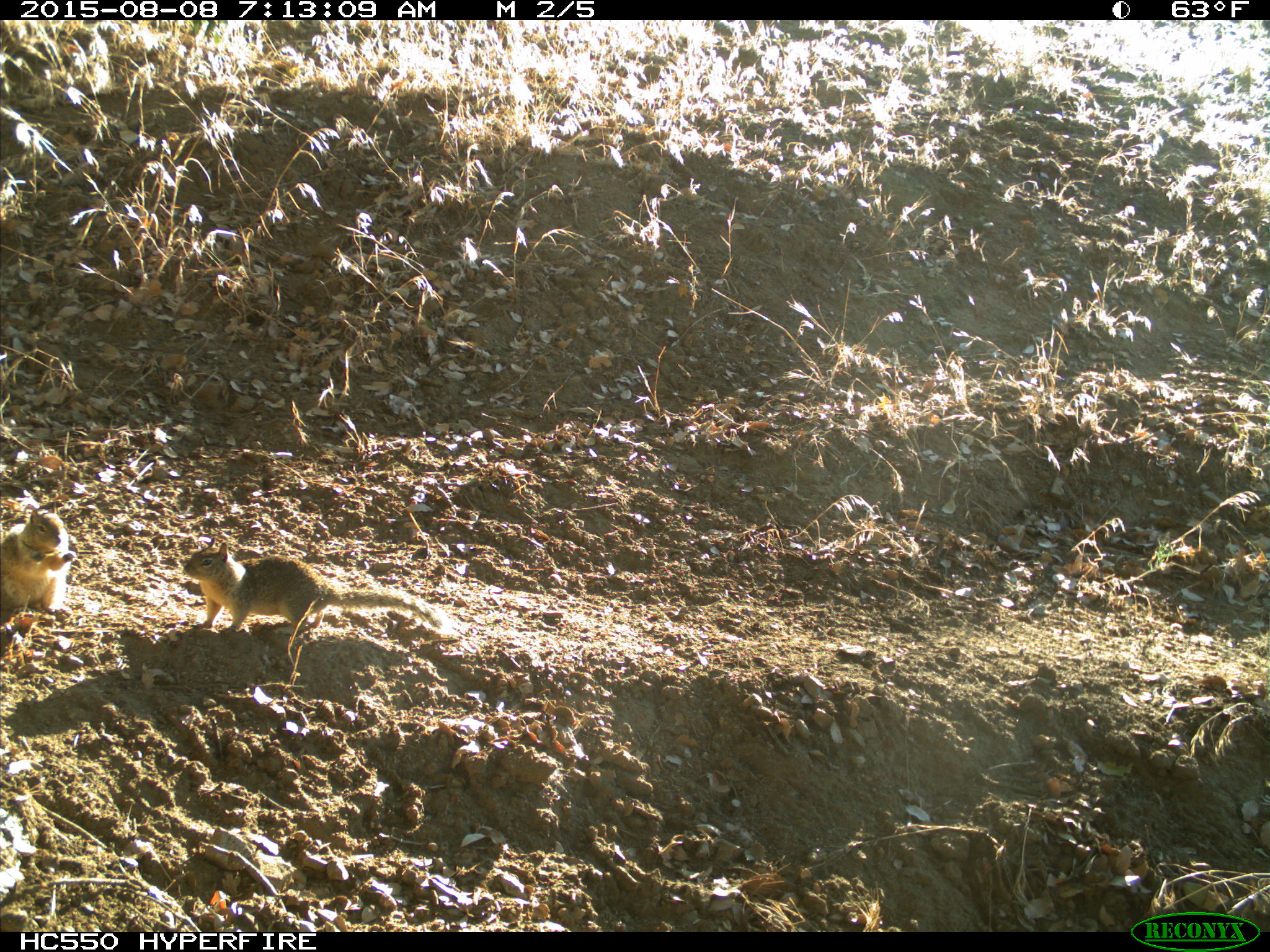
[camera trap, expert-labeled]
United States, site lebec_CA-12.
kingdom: Animalia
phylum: Chordata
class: Mammalia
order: Rodentia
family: Sciuridae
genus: Otospermophilus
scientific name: Otospermophilus beecheyi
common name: california ground squirrel